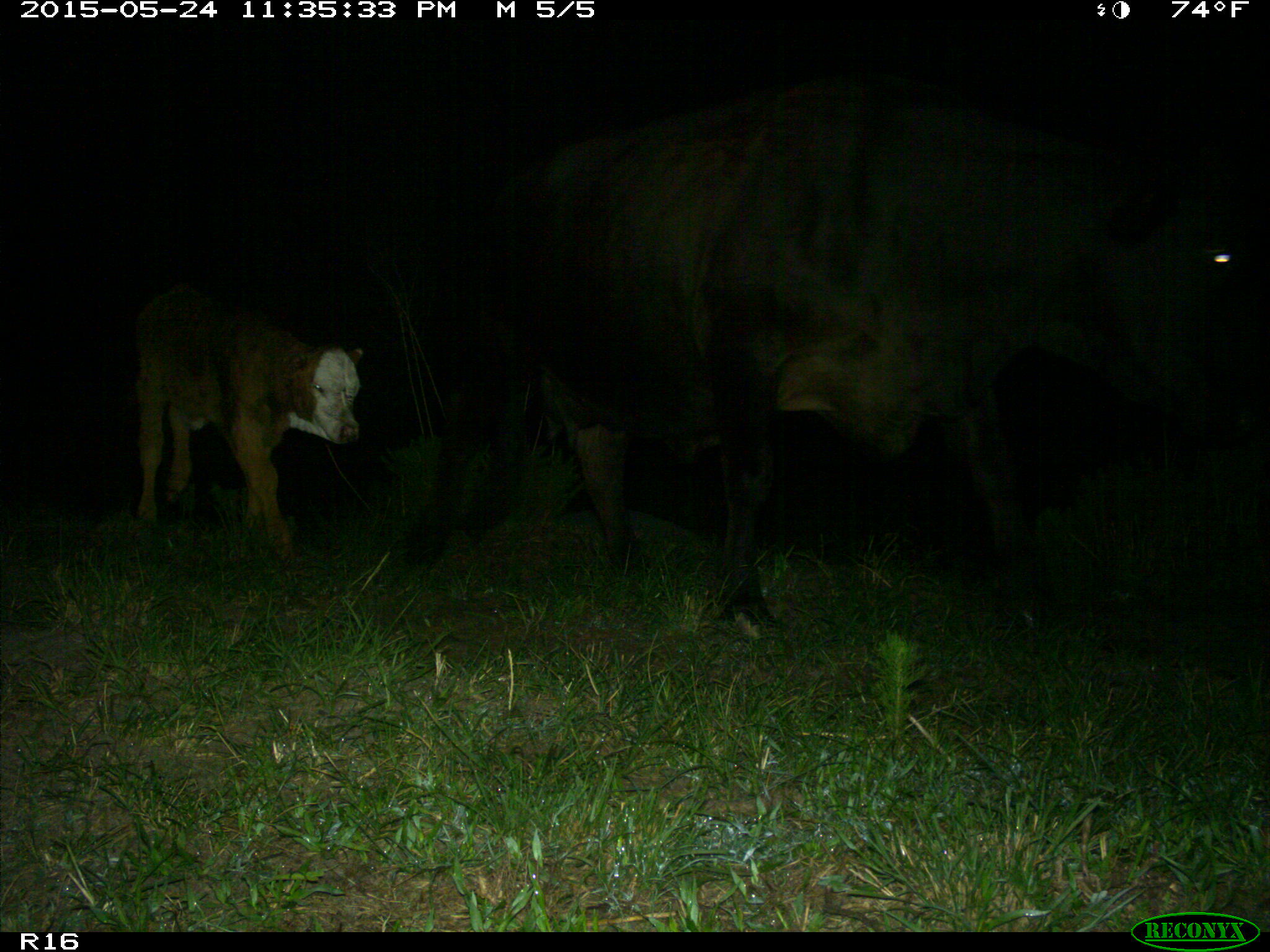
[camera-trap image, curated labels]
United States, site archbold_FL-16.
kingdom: Animalia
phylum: Chordata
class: Mammalia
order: Artiodactyla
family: Bovidae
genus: Bos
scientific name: Bos taurus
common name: domestic cow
Bos taurus (domestic cow).